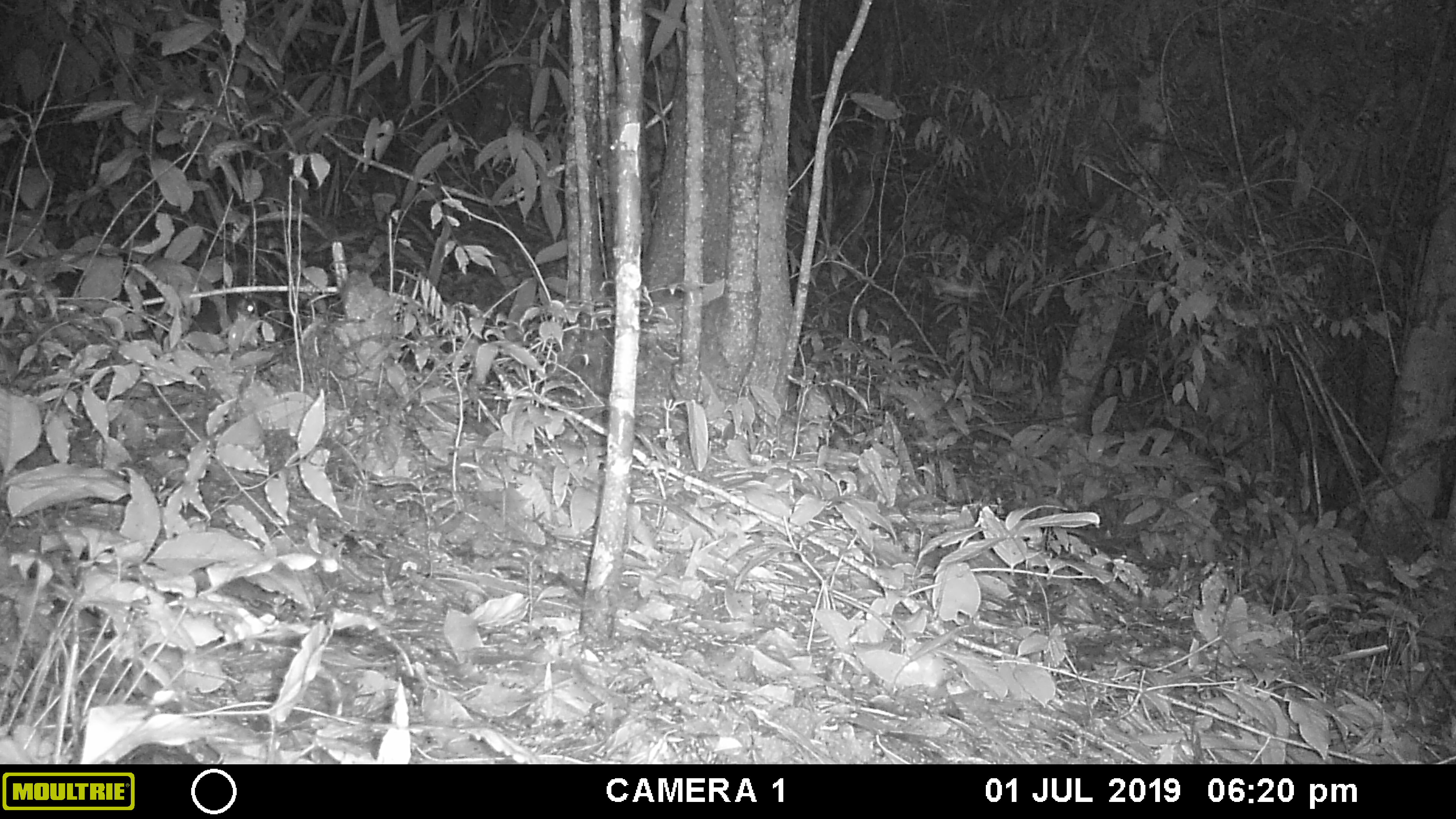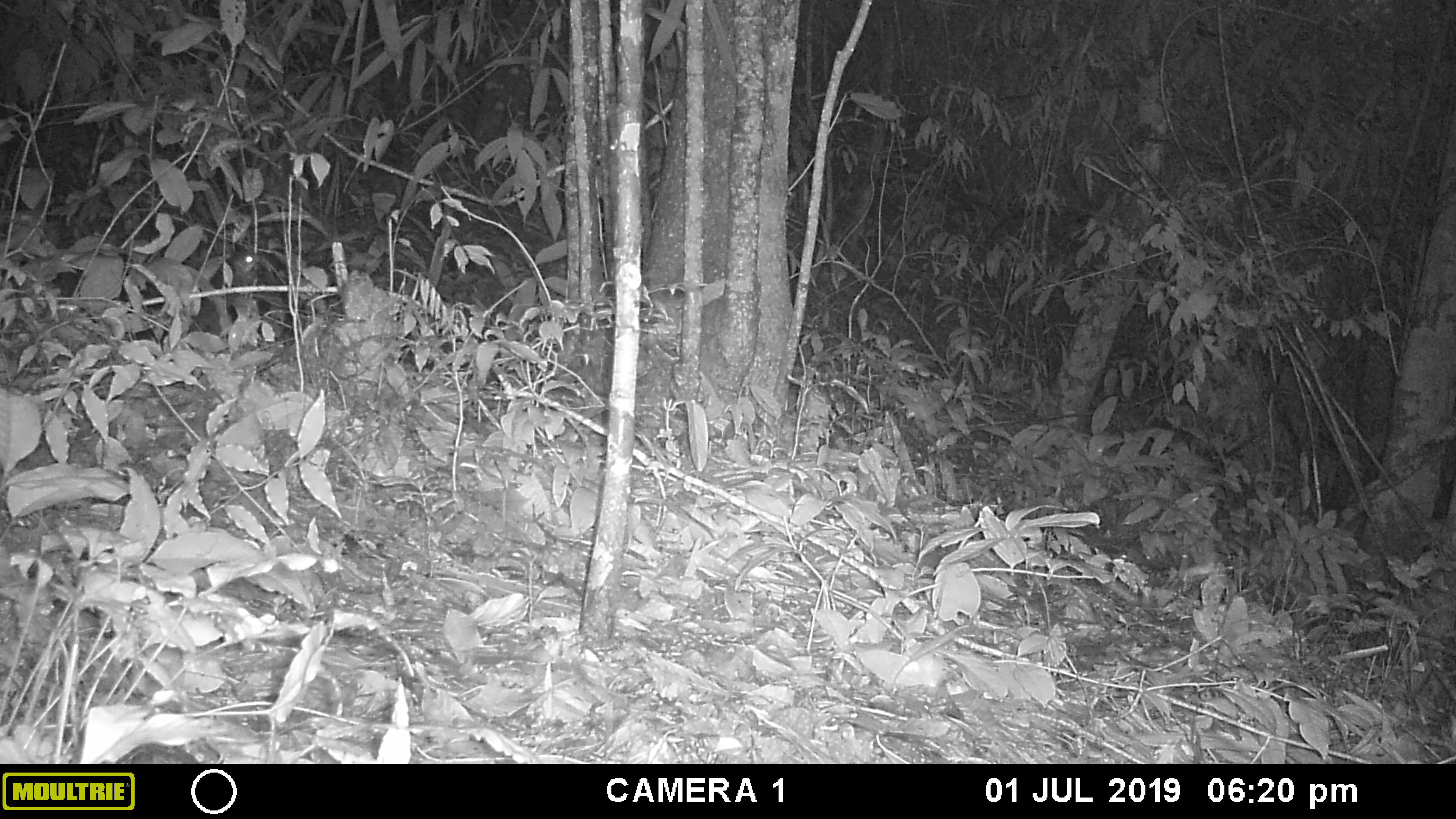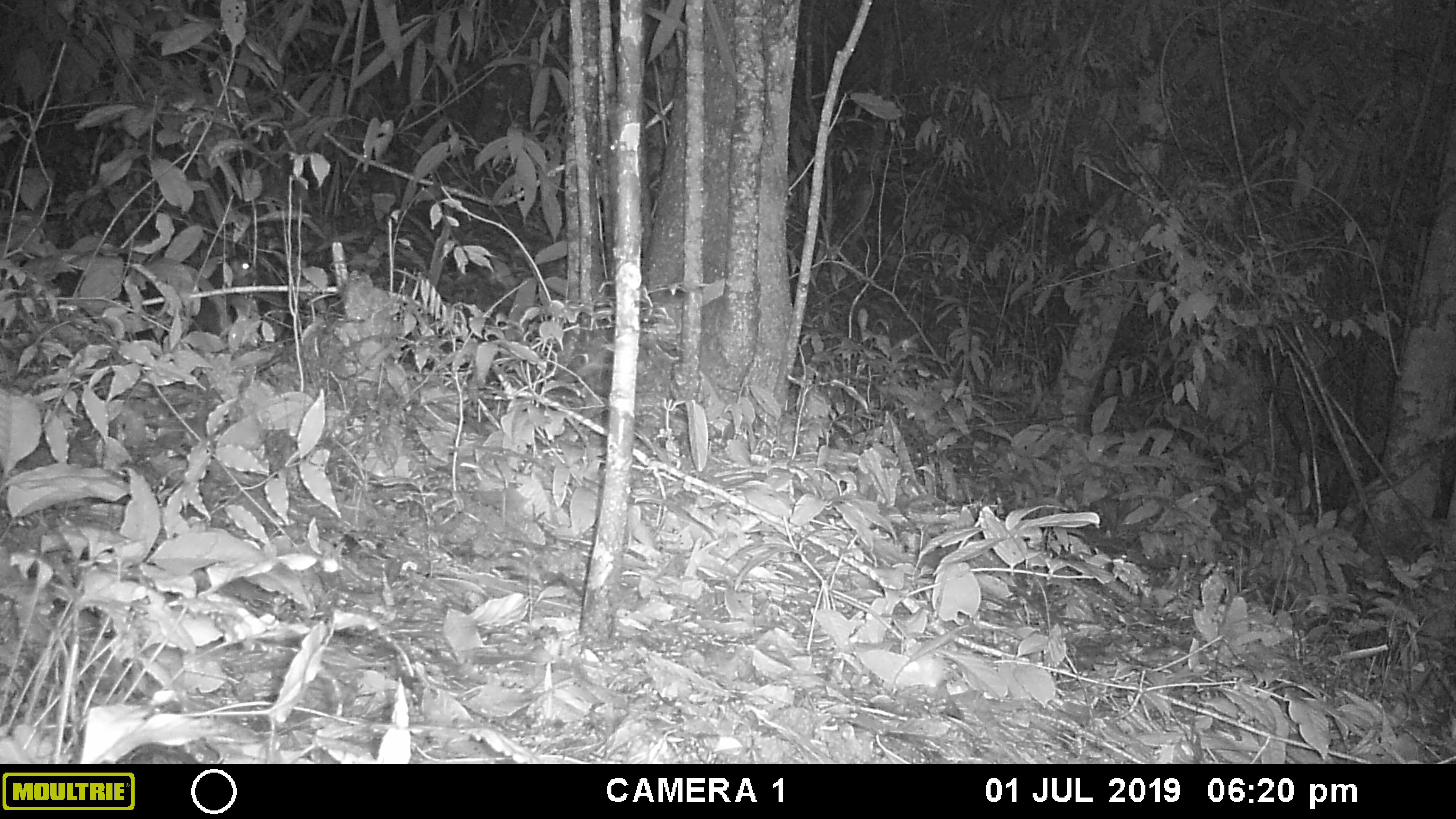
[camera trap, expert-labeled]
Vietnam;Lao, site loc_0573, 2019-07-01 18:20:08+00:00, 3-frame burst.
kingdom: Animalia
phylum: Arthropoda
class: Insecta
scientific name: Insecta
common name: insect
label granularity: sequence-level